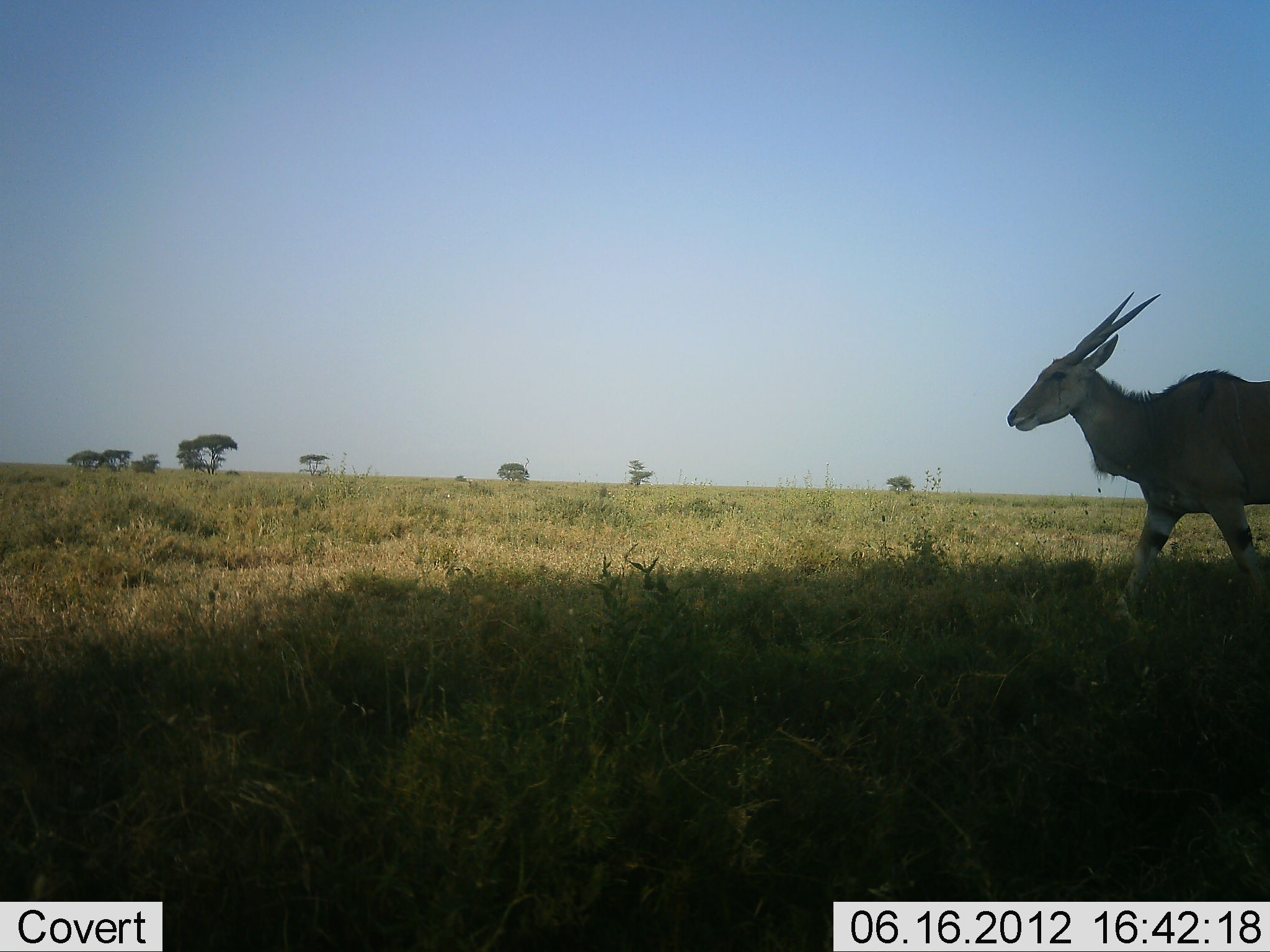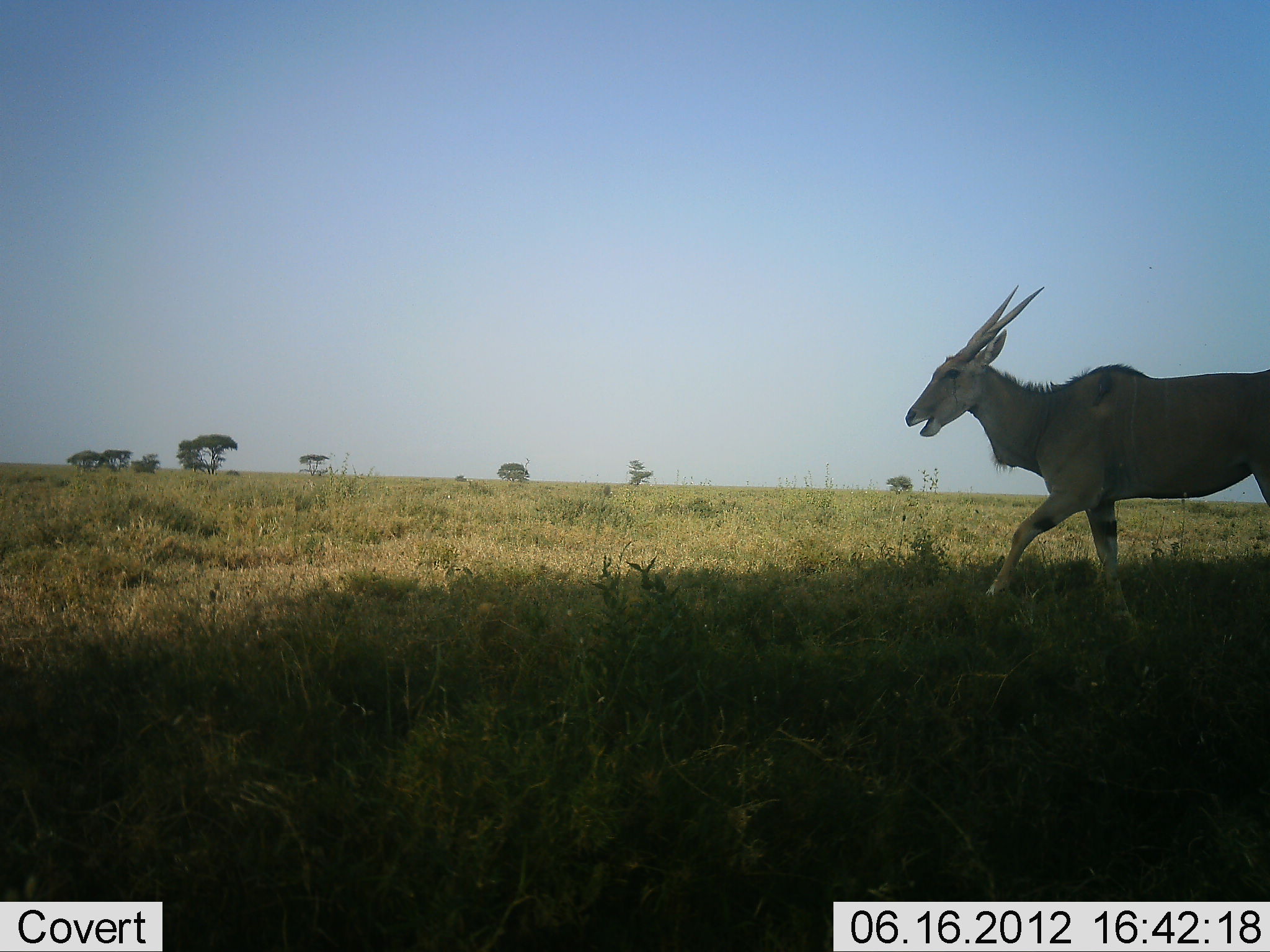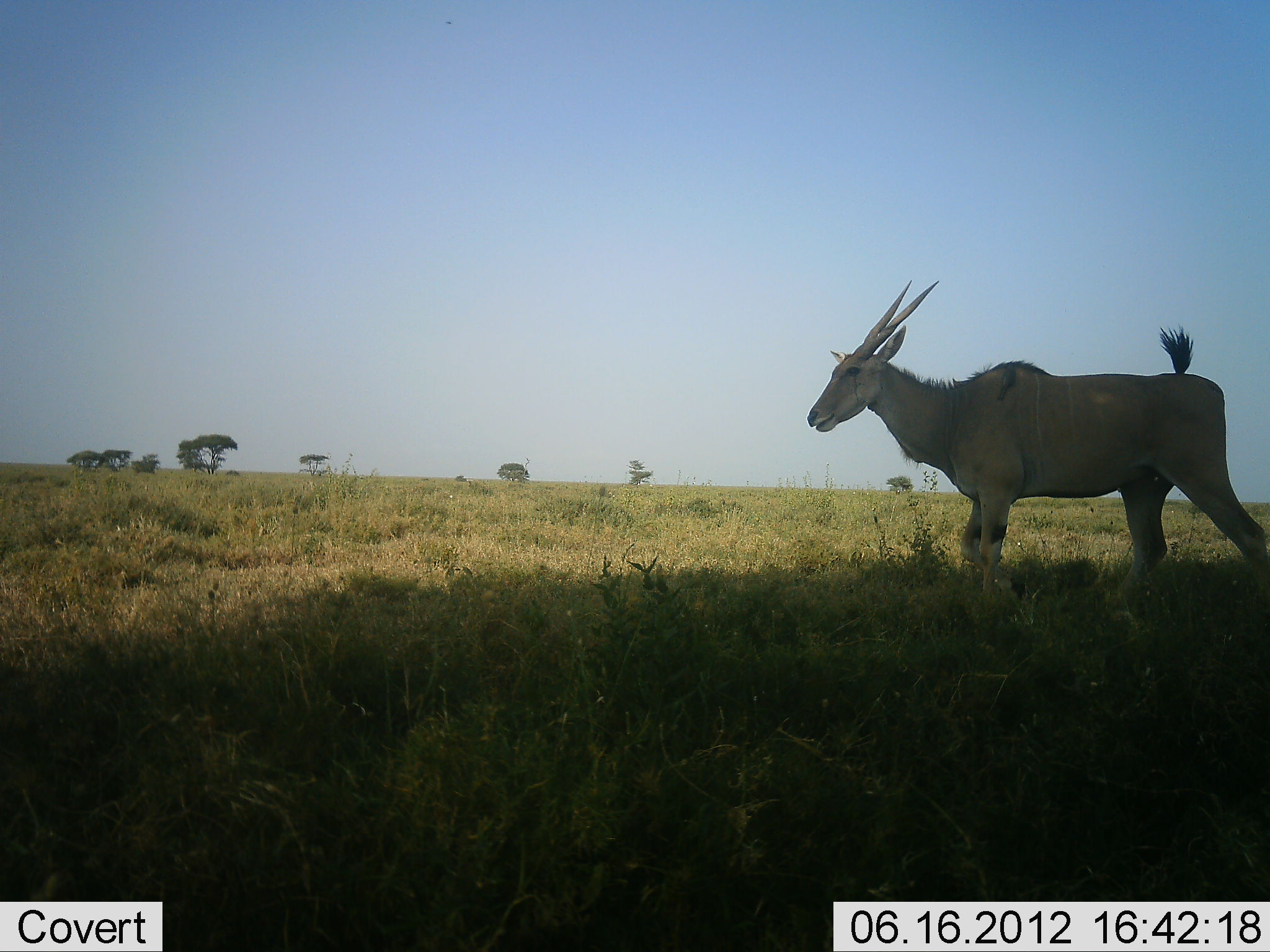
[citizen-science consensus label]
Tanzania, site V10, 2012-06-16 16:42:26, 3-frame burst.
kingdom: Animalia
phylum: Chordata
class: Mammalia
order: Artiodactyla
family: Bovidae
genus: Tragelaphus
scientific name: Tragelaphus oryx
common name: eland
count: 1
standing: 0%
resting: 0%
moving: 100%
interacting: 0%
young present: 0%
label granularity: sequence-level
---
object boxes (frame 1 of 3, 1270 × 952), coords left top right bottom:
animal: 1007 288 1270 611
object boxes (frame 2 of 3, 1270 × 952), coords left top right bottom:
animal: 902 285 1270 623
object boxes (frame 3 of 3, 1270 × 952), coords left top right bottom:
animal: 806 280 1270 600